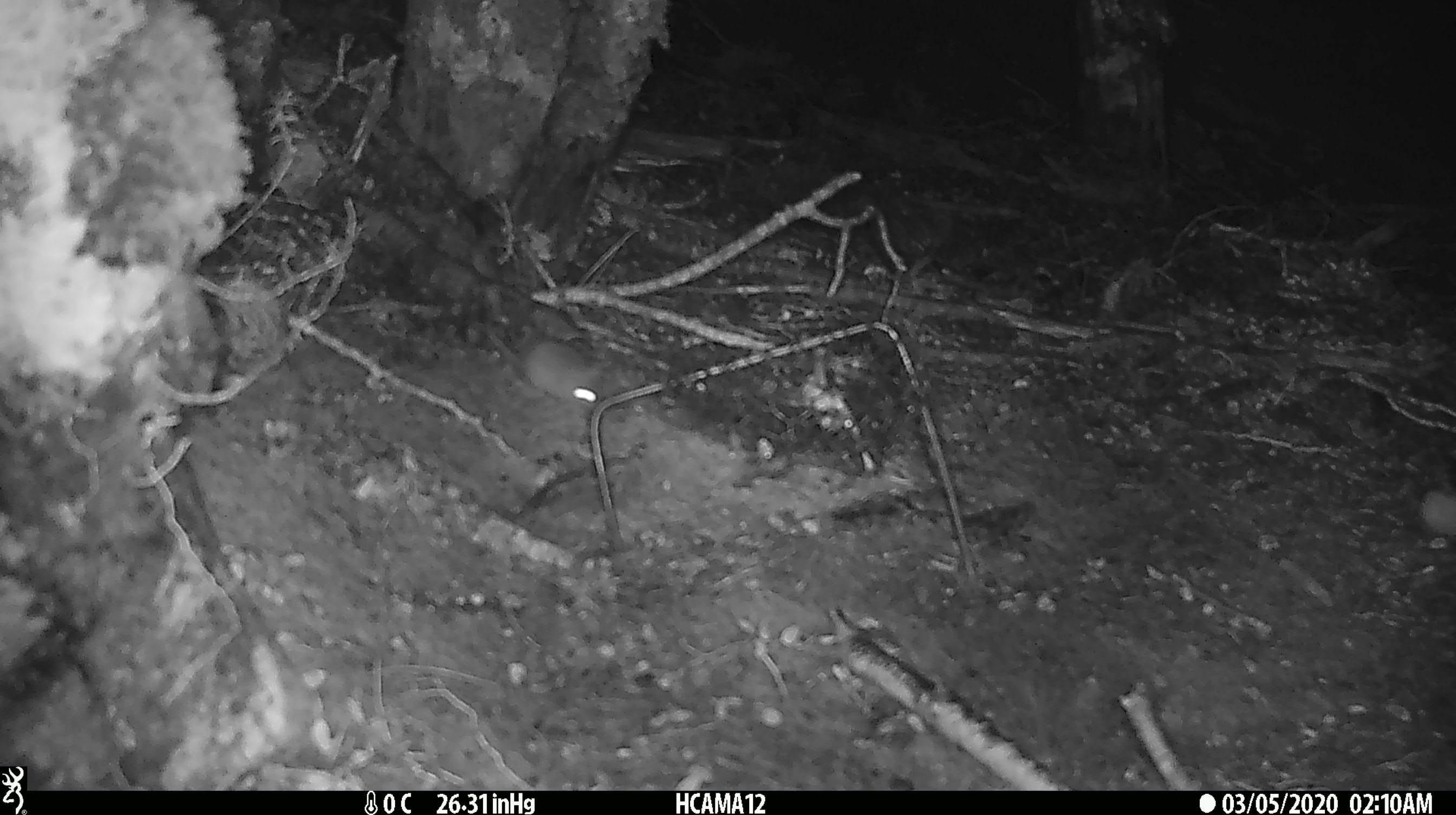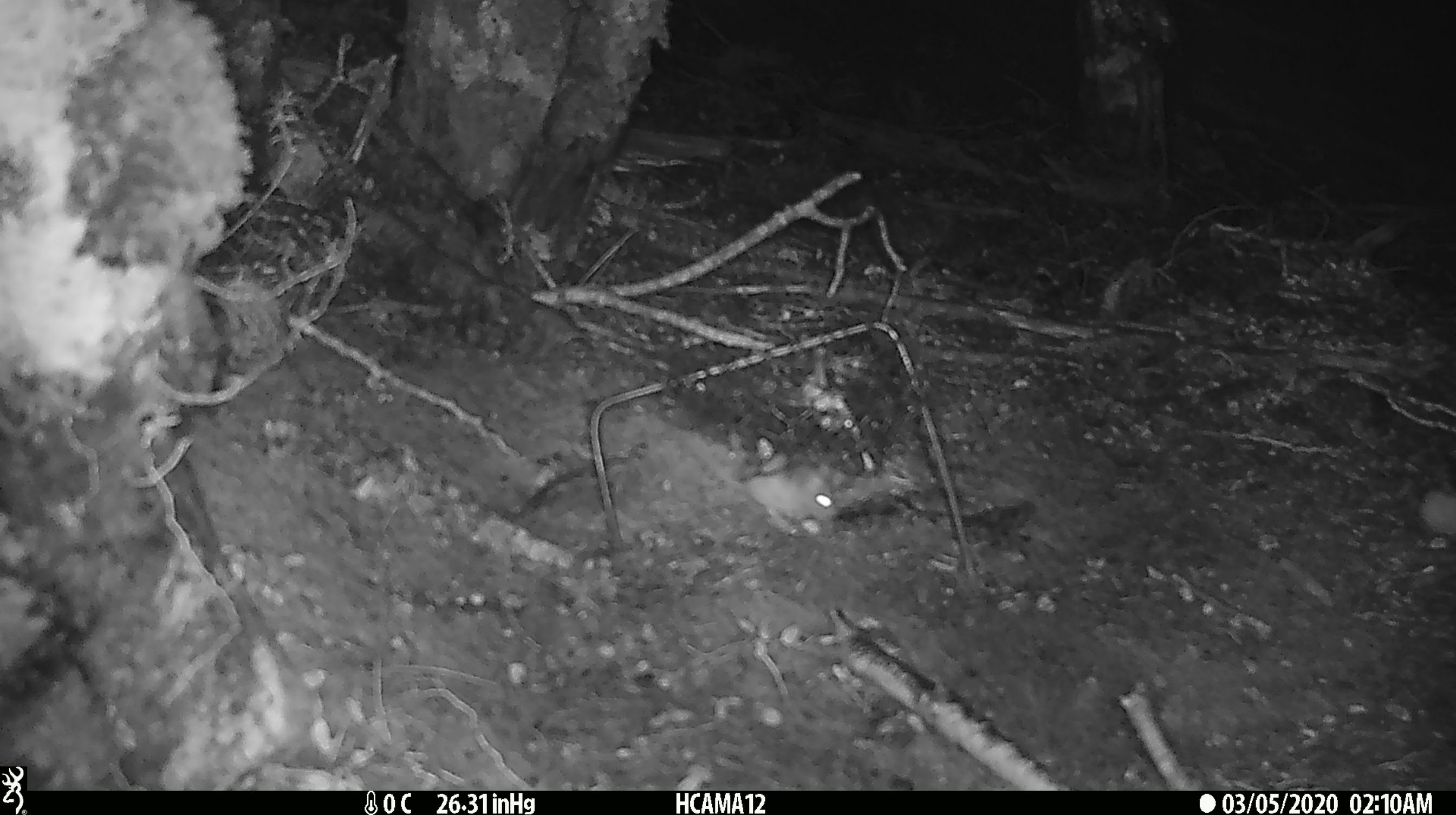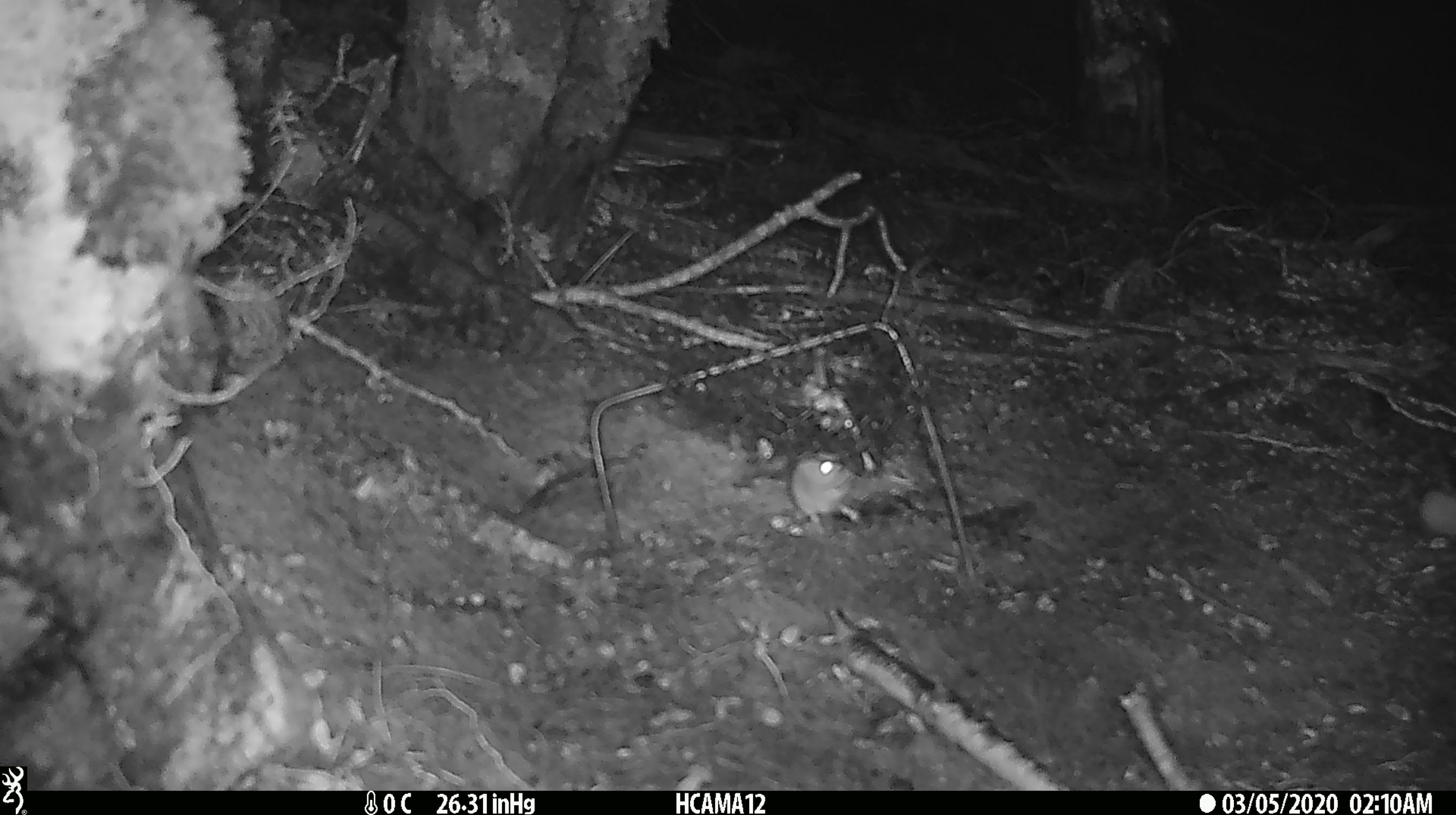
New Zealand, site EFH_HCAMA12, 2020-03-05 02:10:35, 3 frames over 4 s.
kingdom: Animalia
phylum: Chordata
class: Mammalia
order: Rodentia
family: Muridae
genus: Mus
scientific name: Mus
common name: mouse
Mouse (Mus).